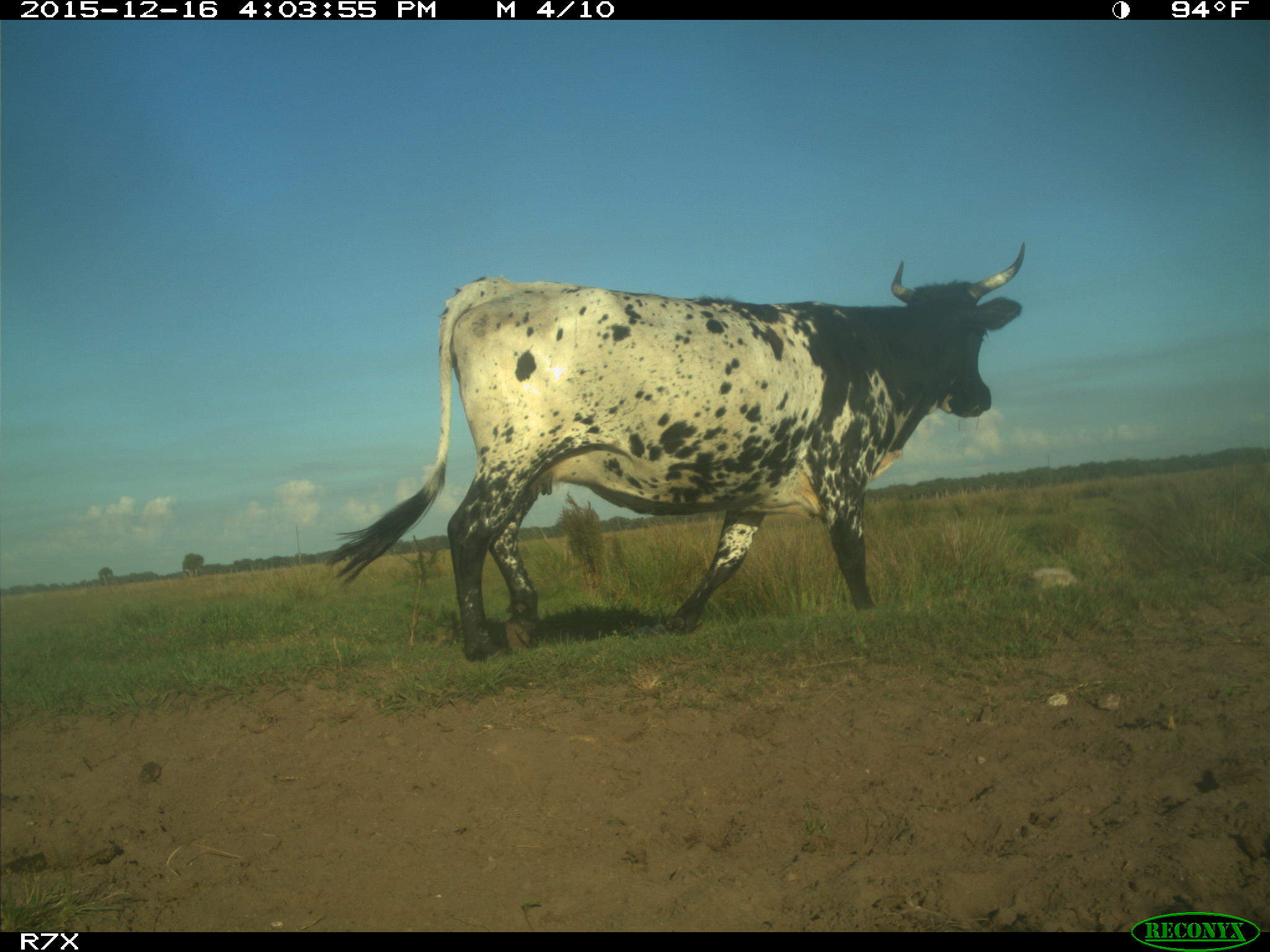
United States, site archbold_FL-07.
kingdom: Animalia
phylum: Chordata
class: Mammalia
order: Artiodactyla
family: Bovidae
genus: Bos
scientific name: Bos taurus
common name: domestic cow